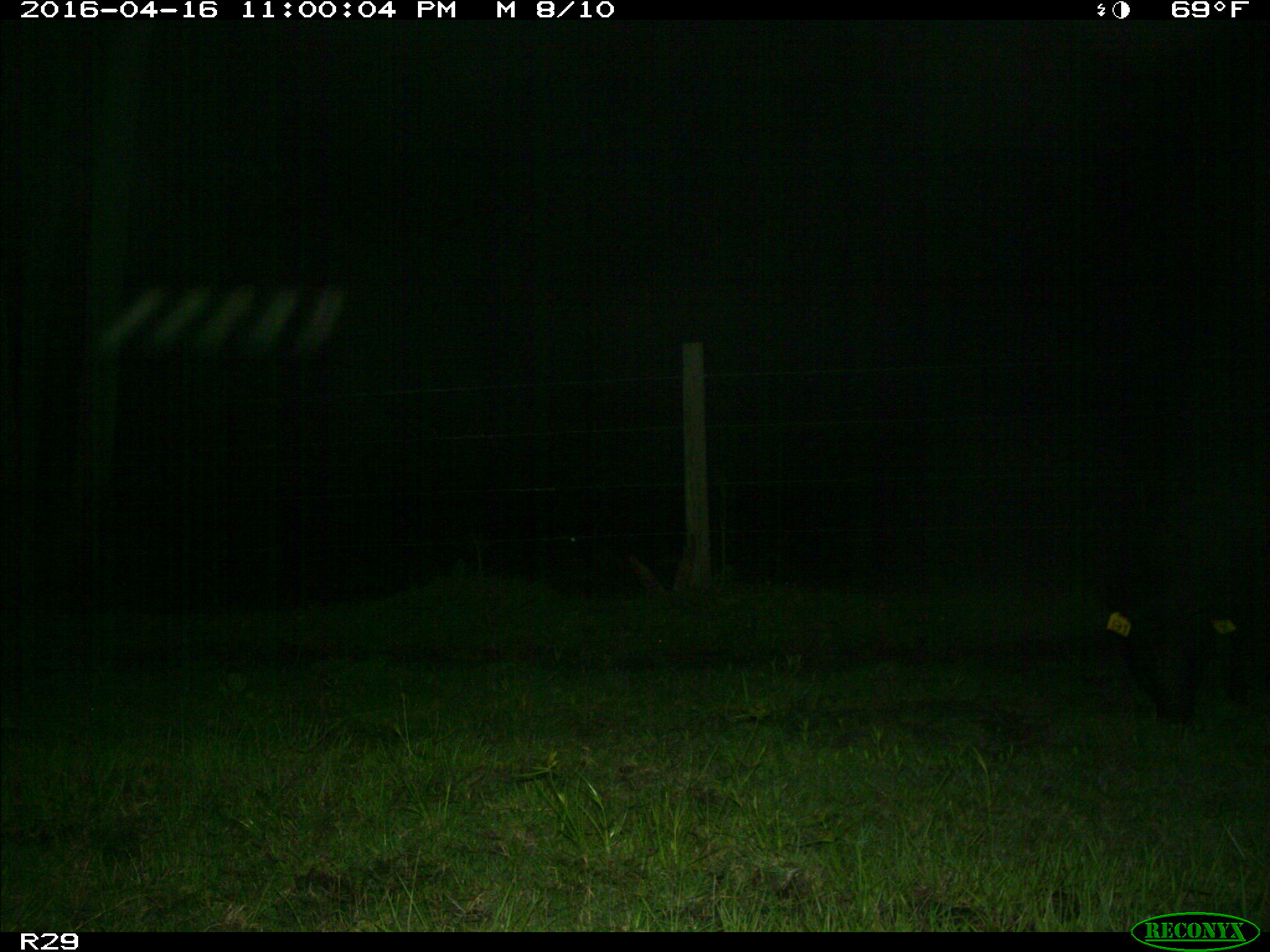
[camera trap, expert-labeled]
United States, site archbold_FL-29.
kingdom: Animalia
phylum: Chordata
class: Mammalia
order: Artiodactyla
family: Suidae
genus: Sus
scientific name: Sus scrofa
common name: wild boar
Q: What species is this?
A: Sus scrofa (wild boar).